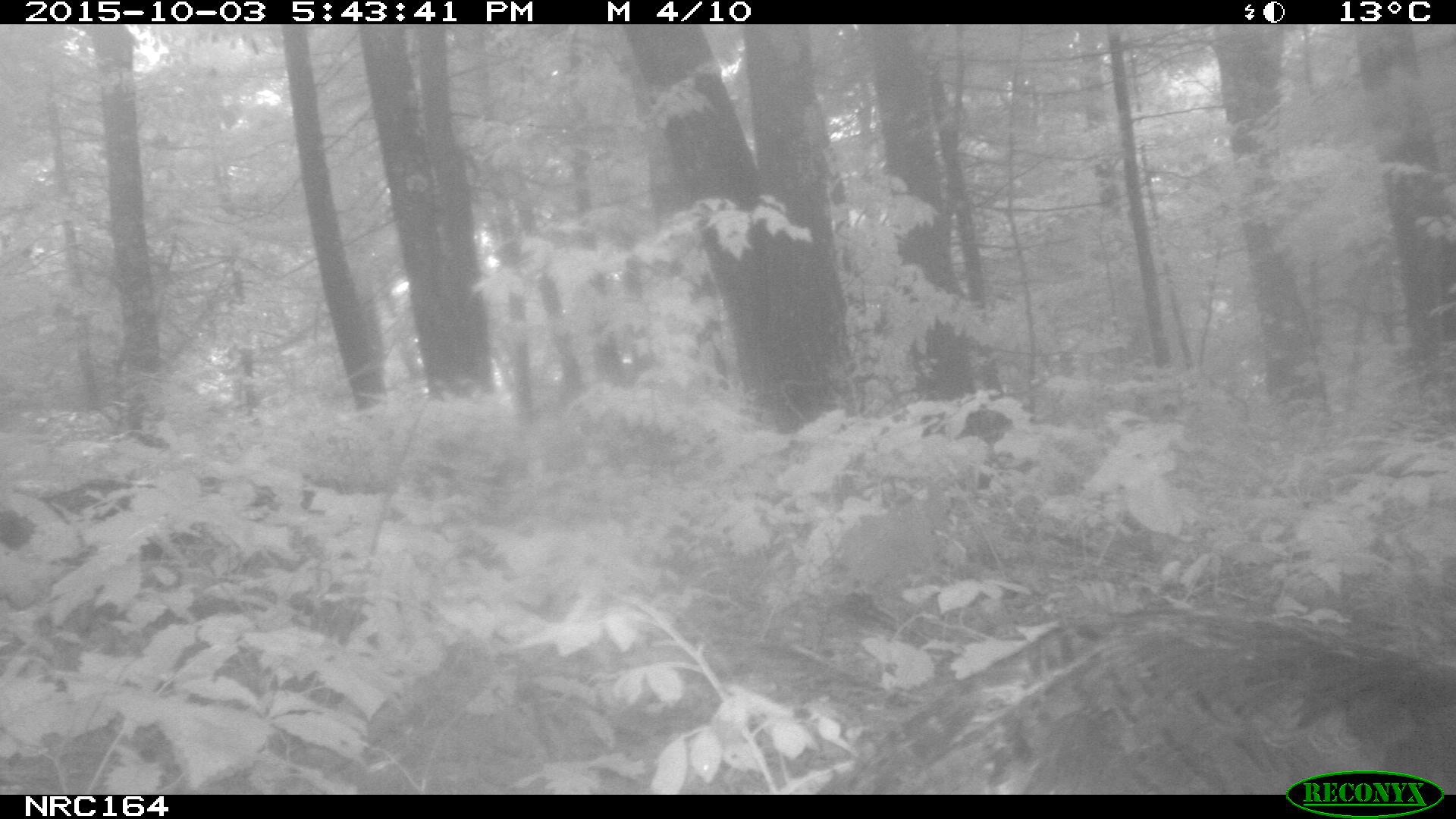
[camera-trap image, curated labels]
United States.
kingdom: Animalia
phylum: Chordata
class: Aves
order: Galliformes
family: Phasianidae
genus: Meleagris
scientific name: Meleagris gallopavo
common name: wild turkey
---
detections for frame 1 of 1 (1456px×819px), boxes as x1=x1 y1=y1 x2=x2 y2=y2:
Wild Turkey: x1=805 y1=591 x2=1456 y2=792